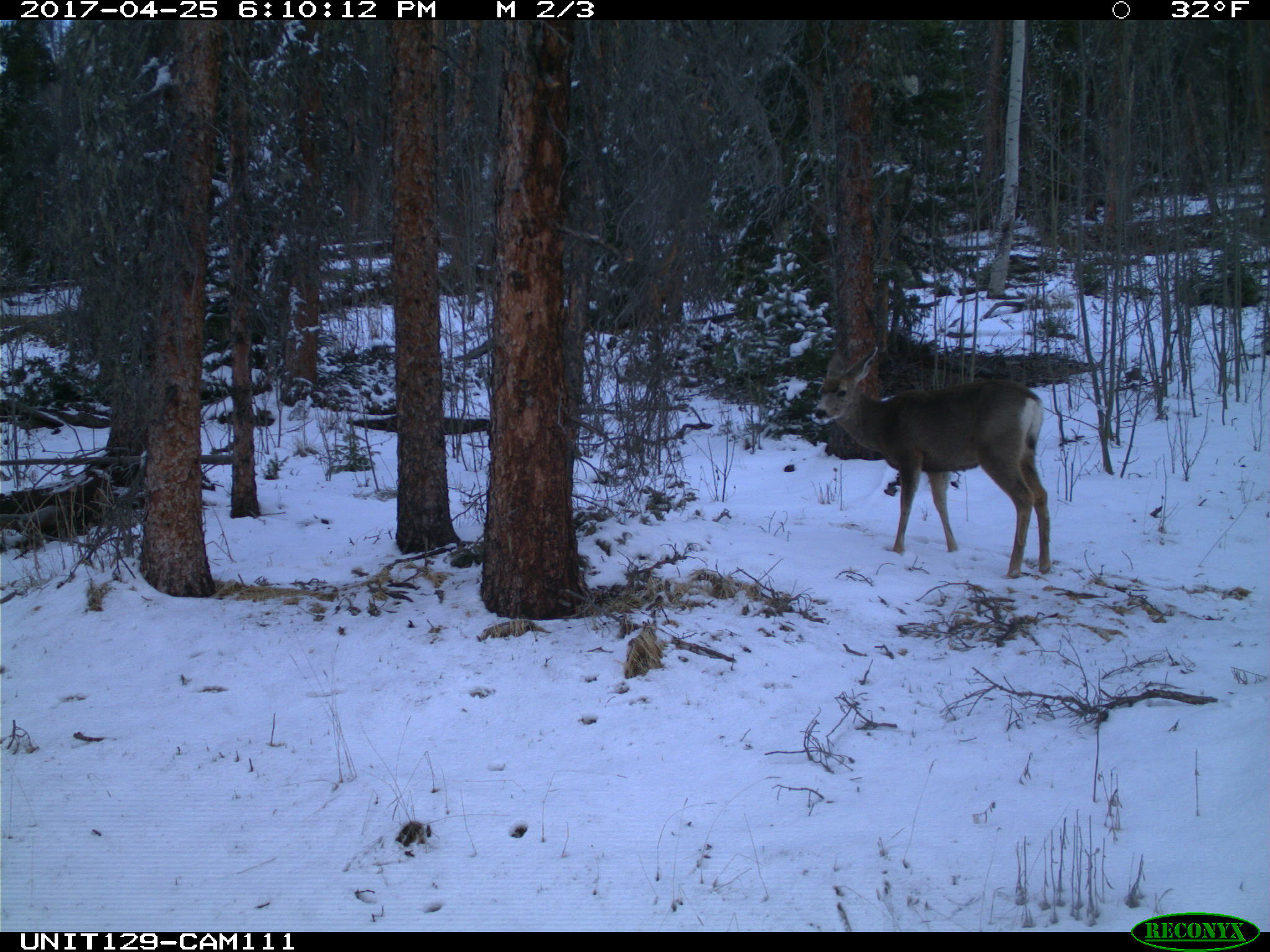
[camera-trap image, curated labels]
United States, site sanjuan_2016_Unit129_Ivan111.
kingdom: Animalia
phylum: Chordata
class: Mammalia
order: Artiodactyla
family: Cervidae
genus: Odocoileus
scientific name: Odocoileus hemionus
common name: mule deer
Odocoileus hemionus (mule deer).